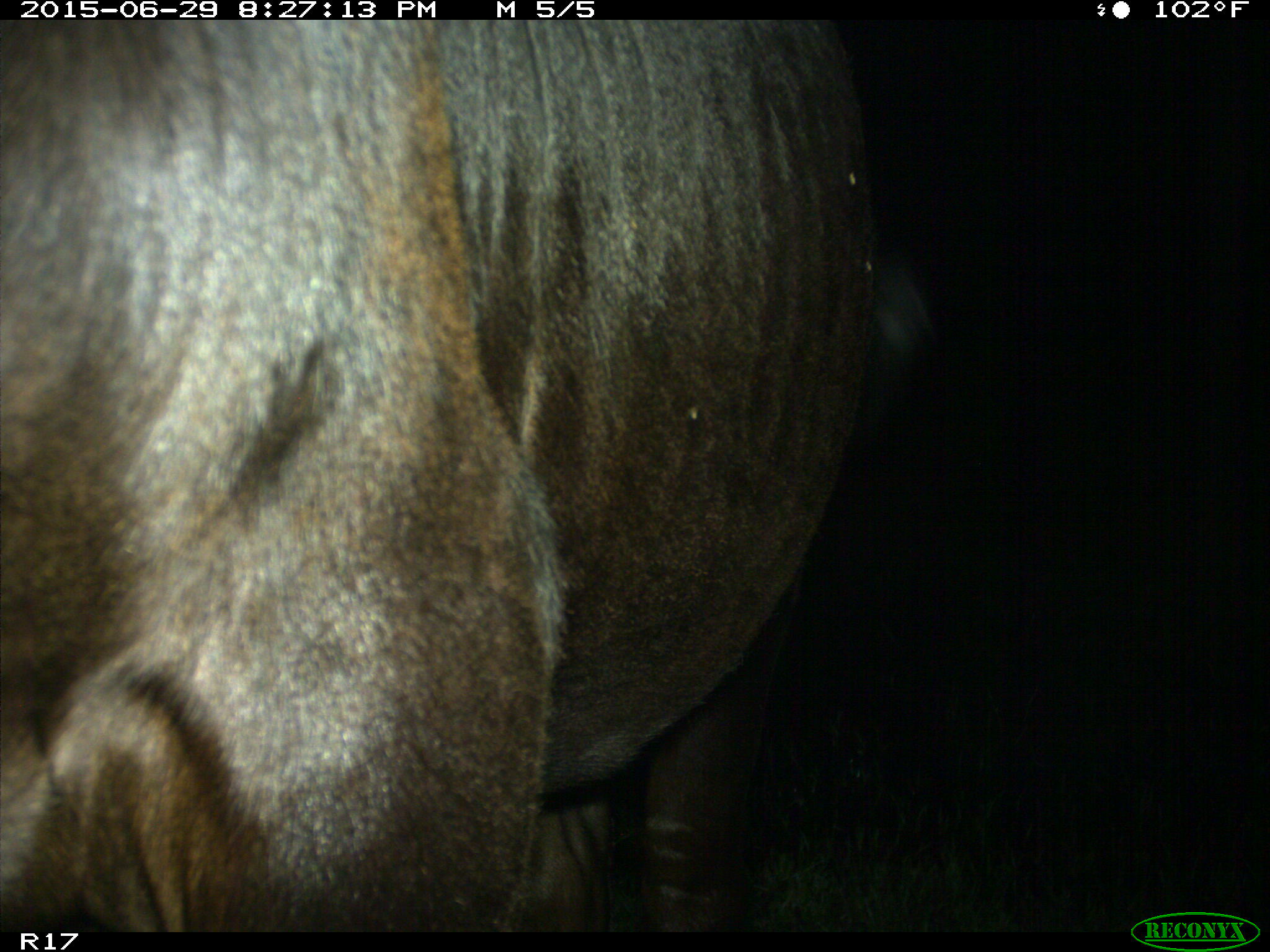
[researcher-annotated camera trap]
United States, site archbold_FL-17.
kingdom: Animalia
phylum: Chordata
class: Mammalia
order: Artiodactyla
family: Bovidae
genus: Bos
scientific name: Bos taurus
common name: domestic cow